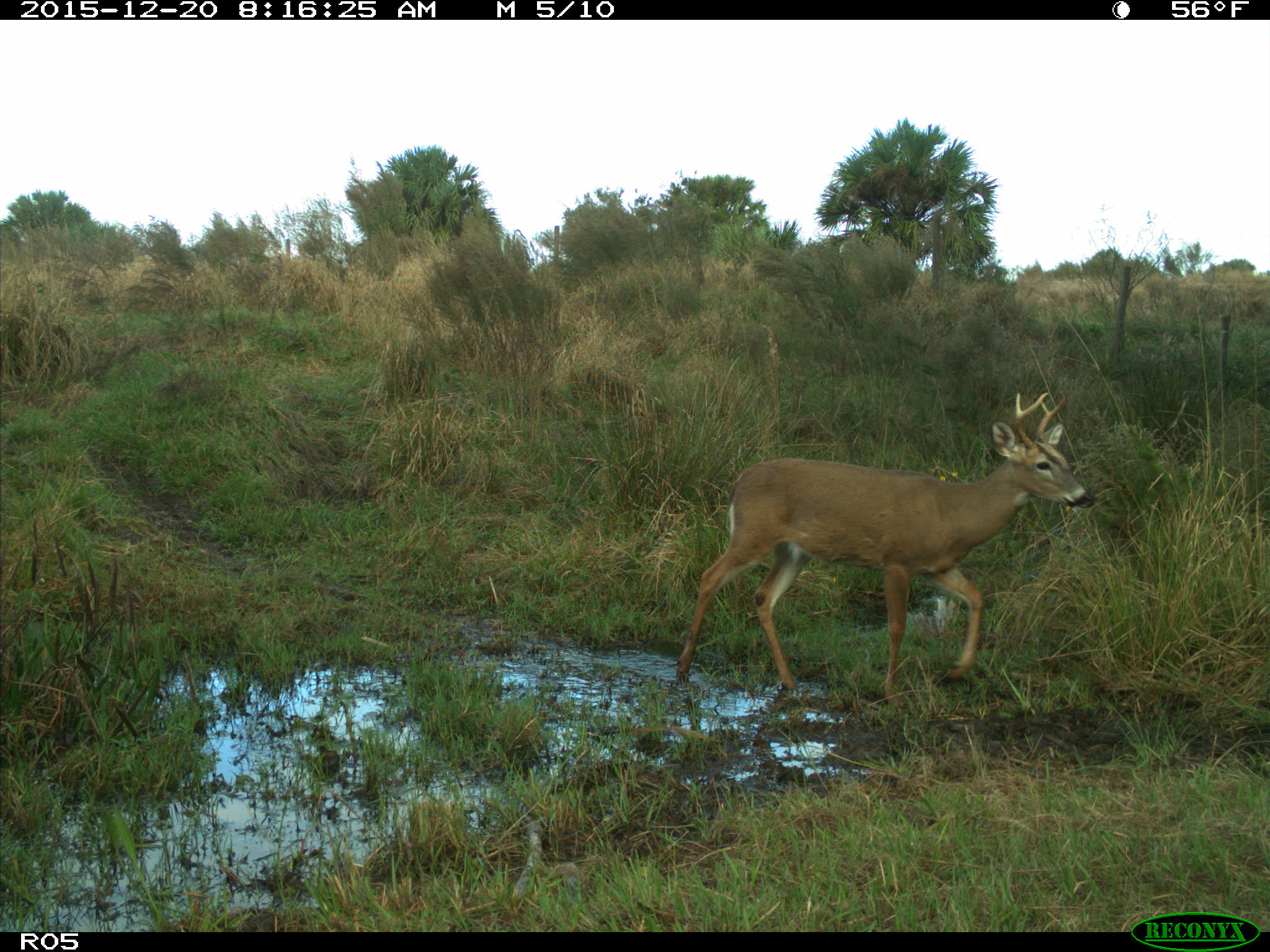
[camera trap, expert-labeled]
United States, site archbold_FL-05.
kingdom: Animalia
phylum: Chordata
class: Mammalia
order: Artiodactyla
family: Cervidae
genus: Odocoileus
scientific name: Odocoileus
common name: deer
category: unidentified deer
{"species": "unidentified deer (deer) (Odocoileus)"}